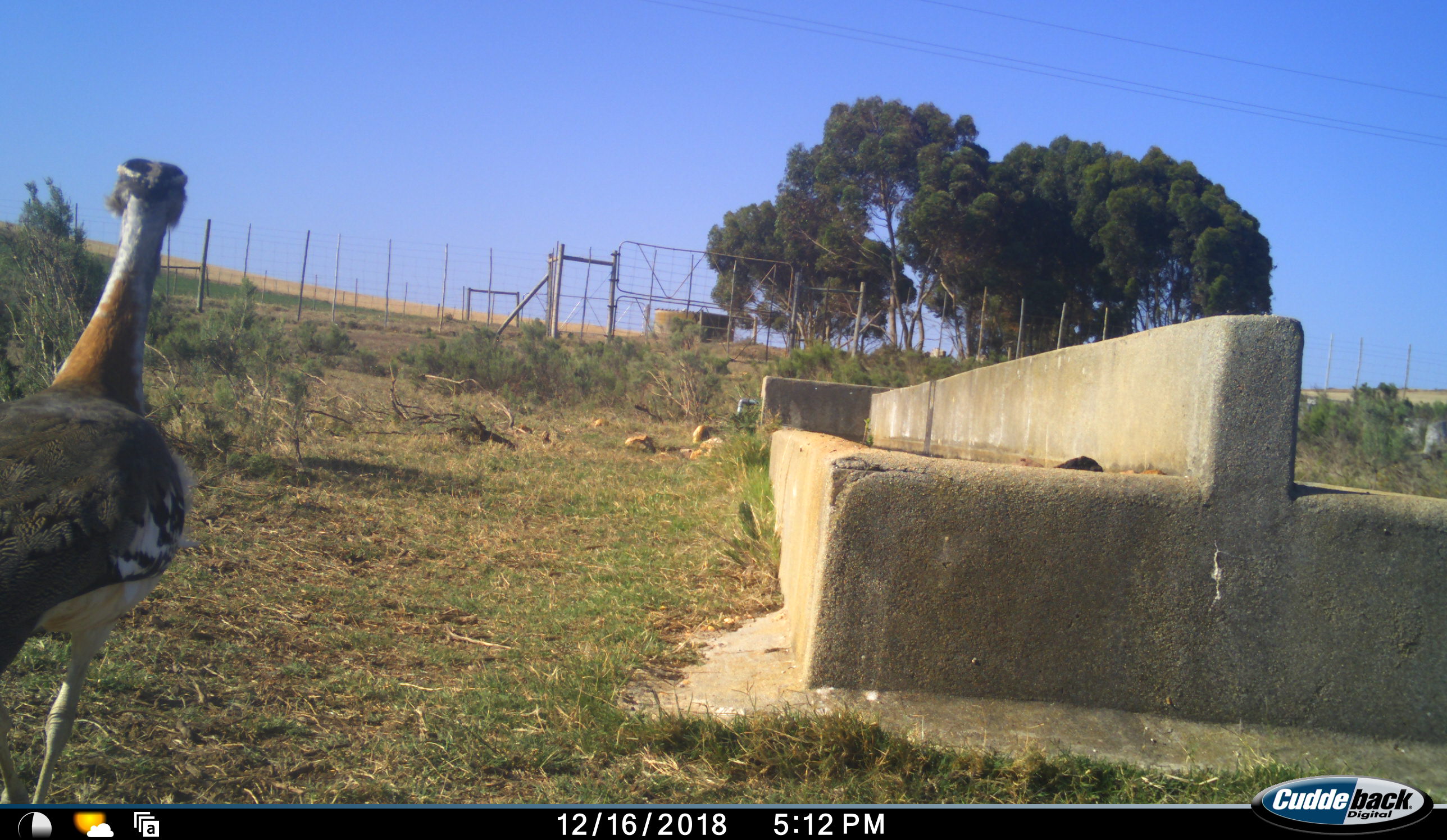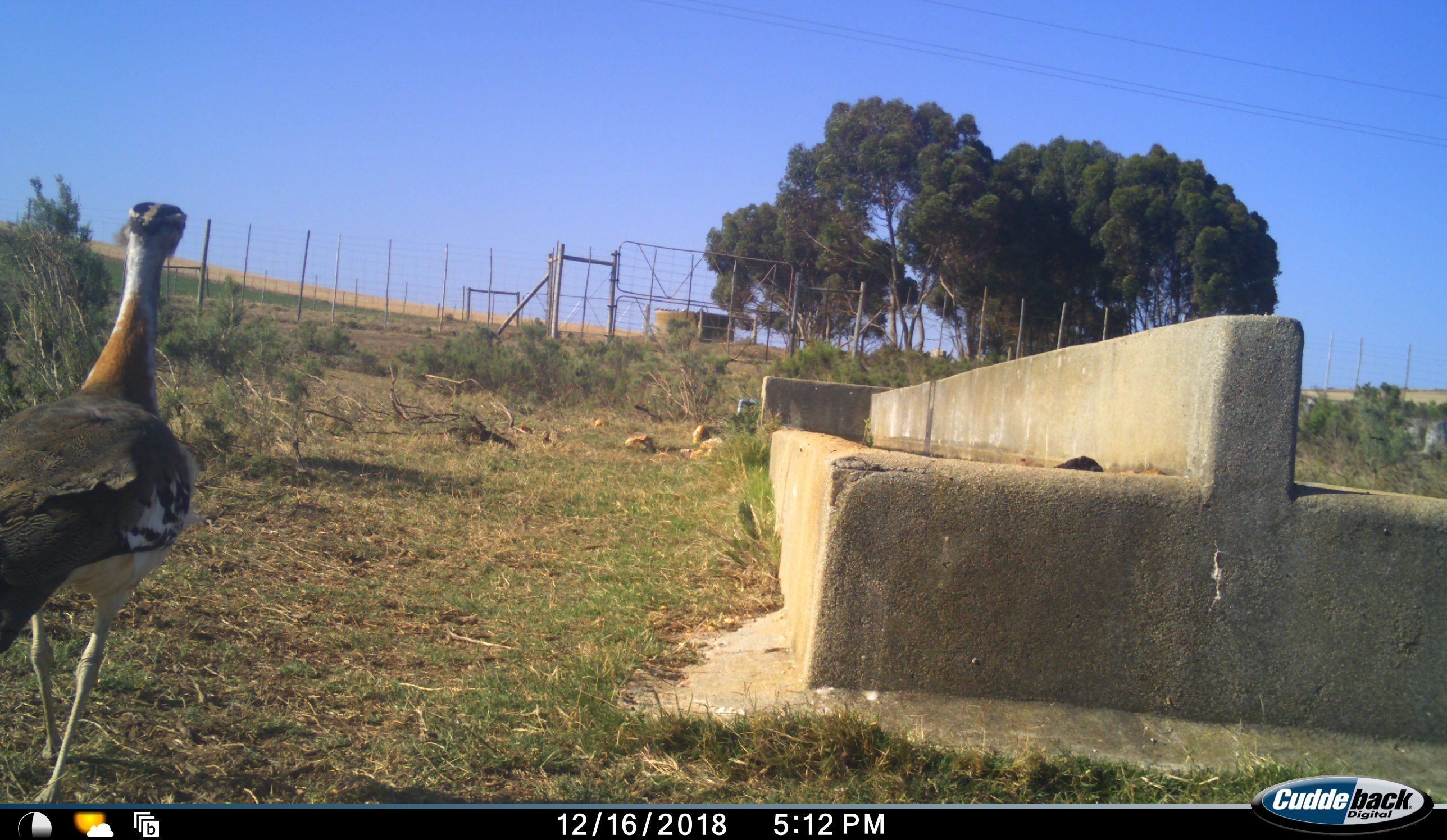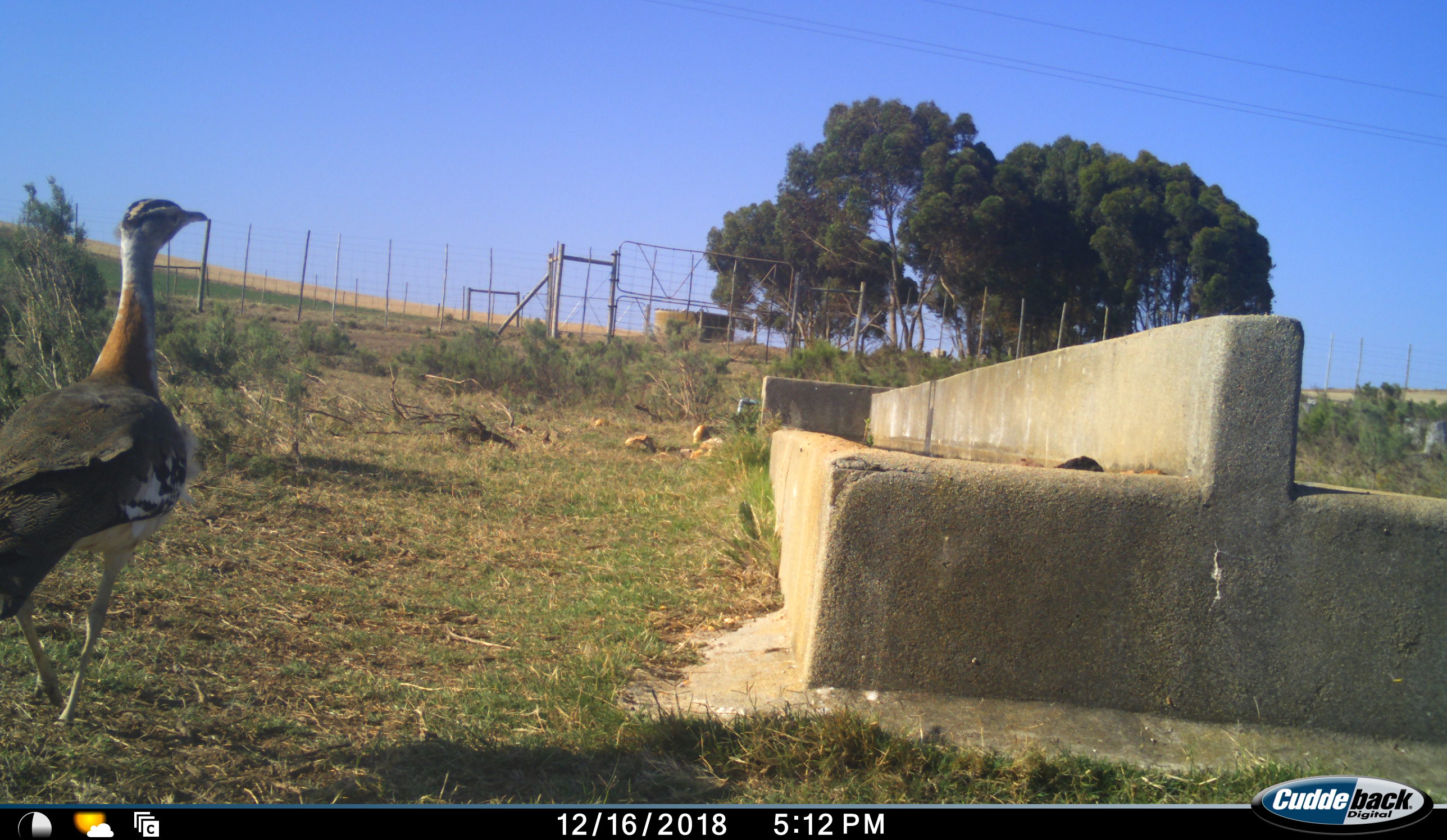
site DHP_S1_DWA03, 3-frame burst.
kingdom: Animalia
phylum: Chordata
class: Aves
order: Otidiformes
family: Otididae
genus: Neotis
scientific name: Neotis denhami denhami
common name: denham's bustard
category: bustarddenhams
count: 1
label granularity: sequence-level